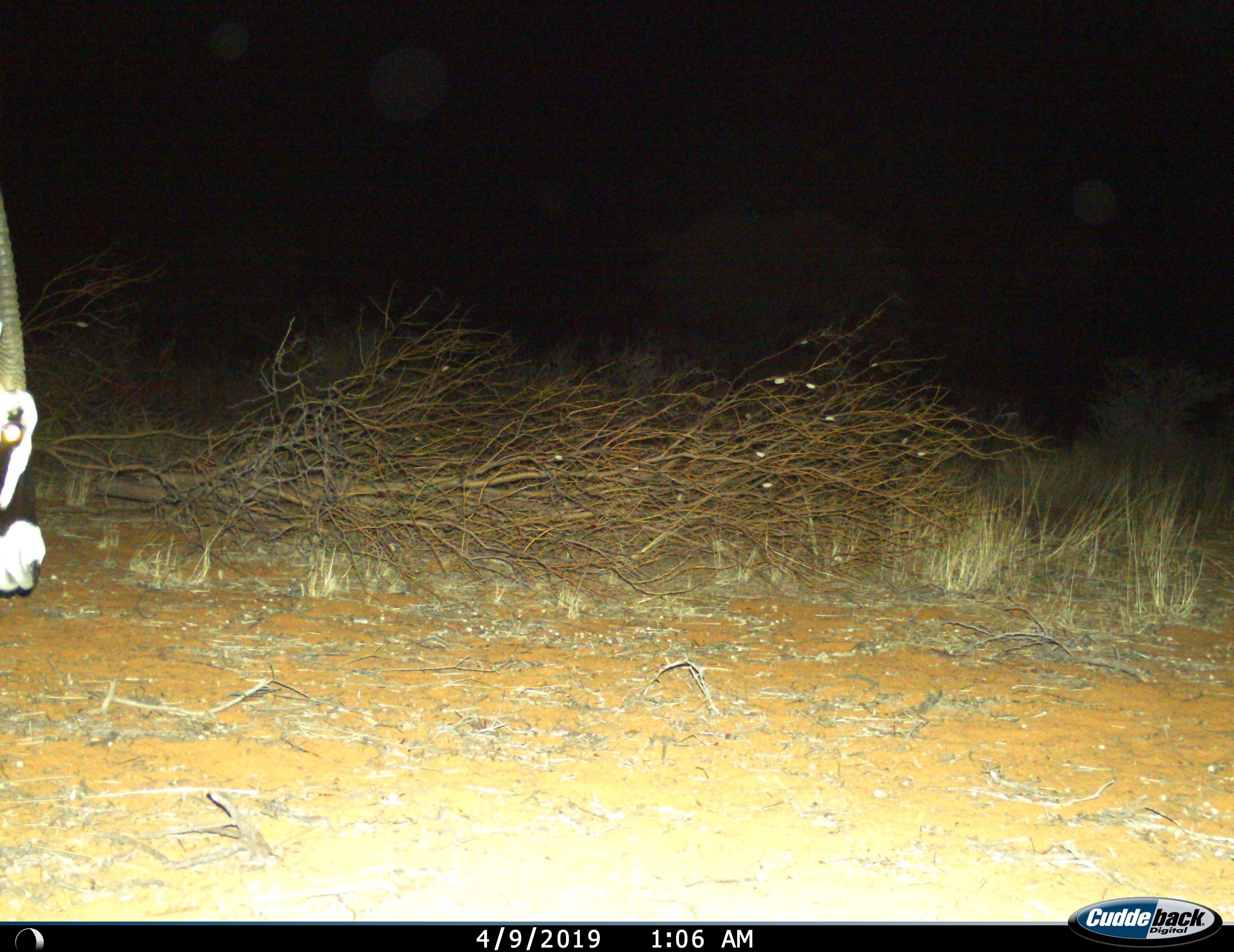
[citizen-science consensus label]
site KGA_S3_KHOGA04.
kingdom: Animalia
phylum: Chordata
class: Mammalia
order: Artiodactyla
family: Bovidae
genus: Oryx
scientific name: Oryx gazella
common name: gemsbok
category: oryx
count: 1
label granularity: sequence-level